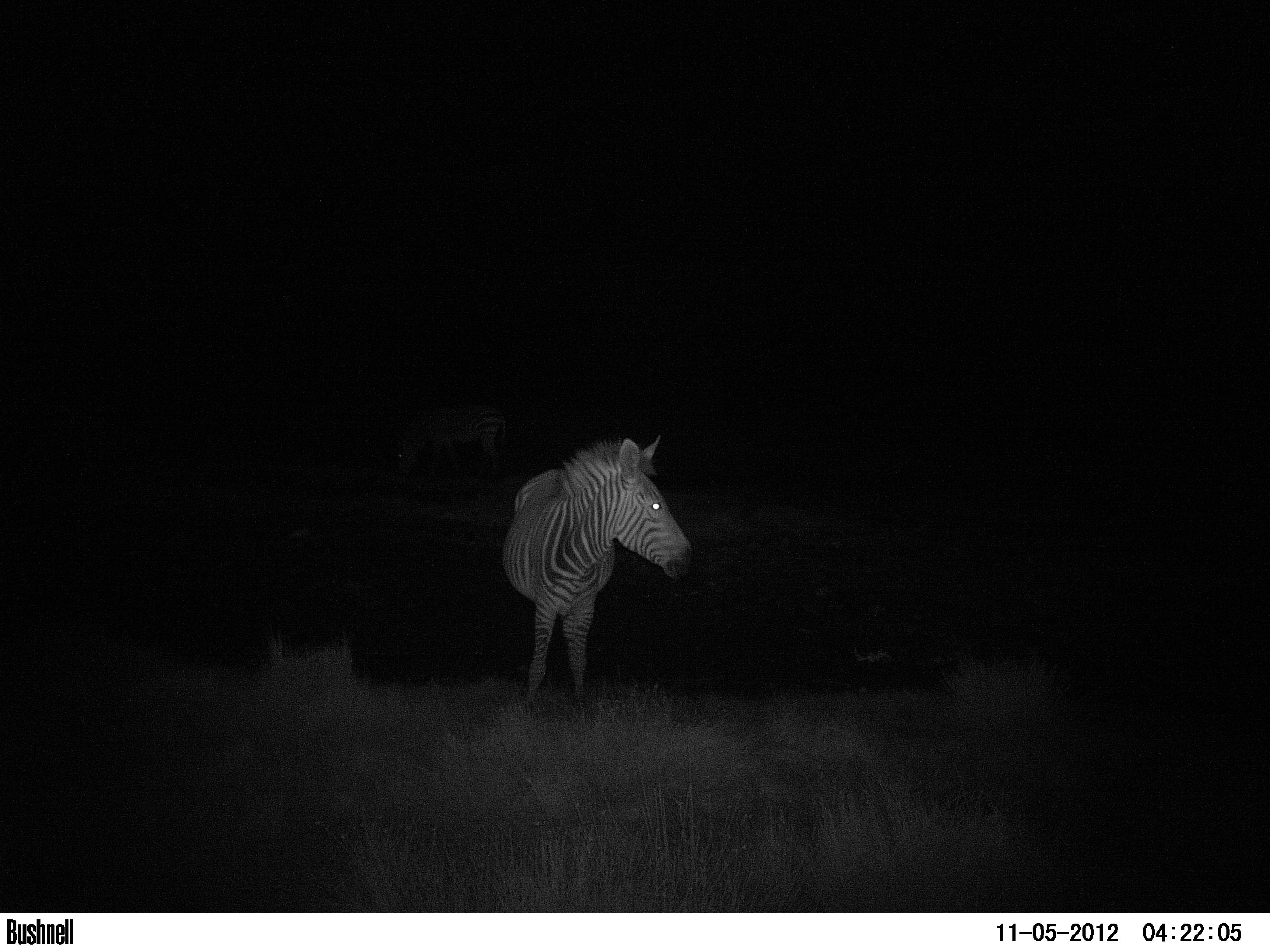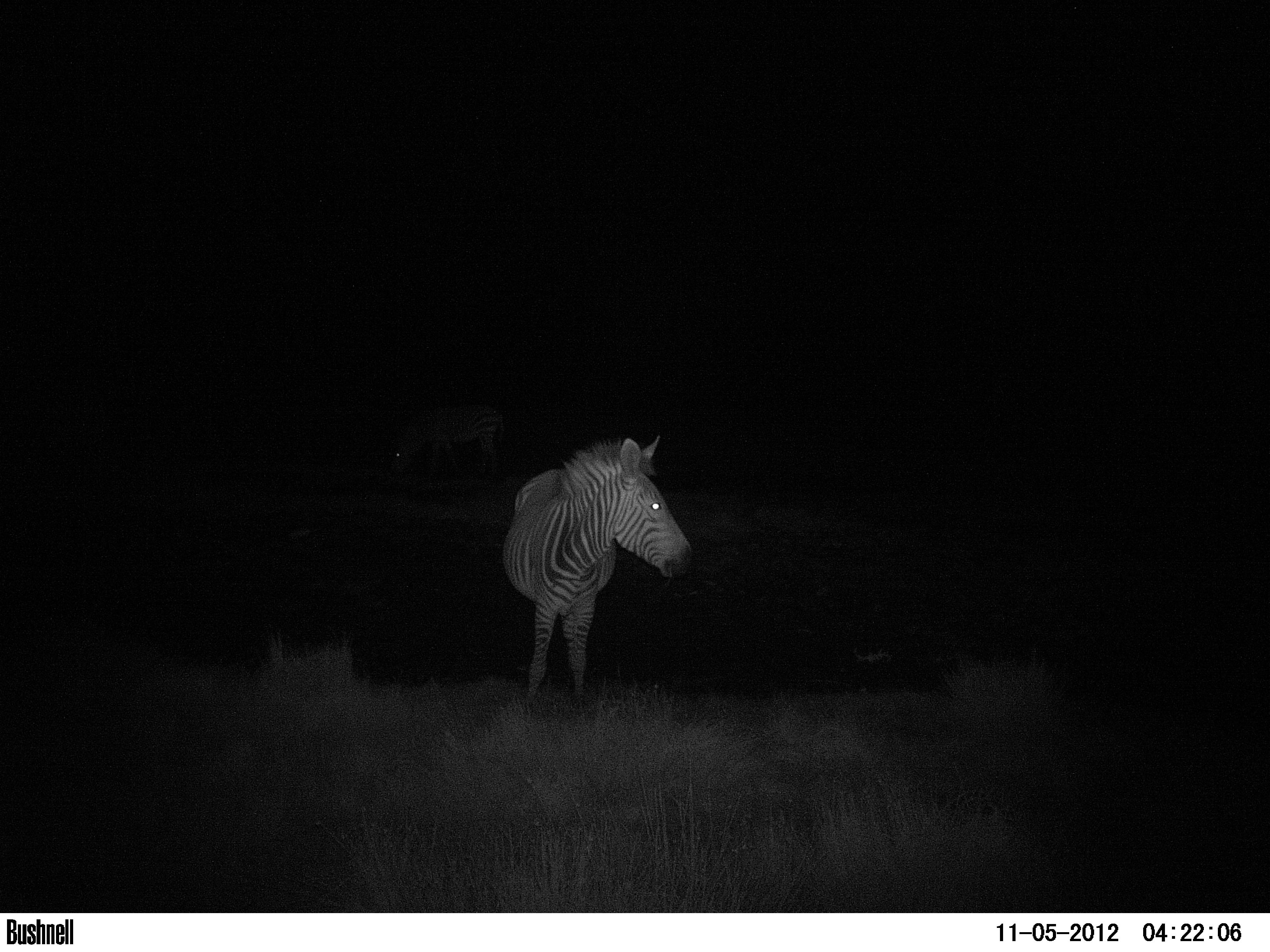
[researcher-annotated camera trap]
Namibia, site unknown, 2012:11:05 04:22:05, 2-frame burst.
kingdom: Animalia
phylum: Chordata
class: Mammalia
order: Perissodactyla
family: Equidae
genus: Equus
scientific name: Equus zebra hartmannae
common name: hartmann's mountain zebra